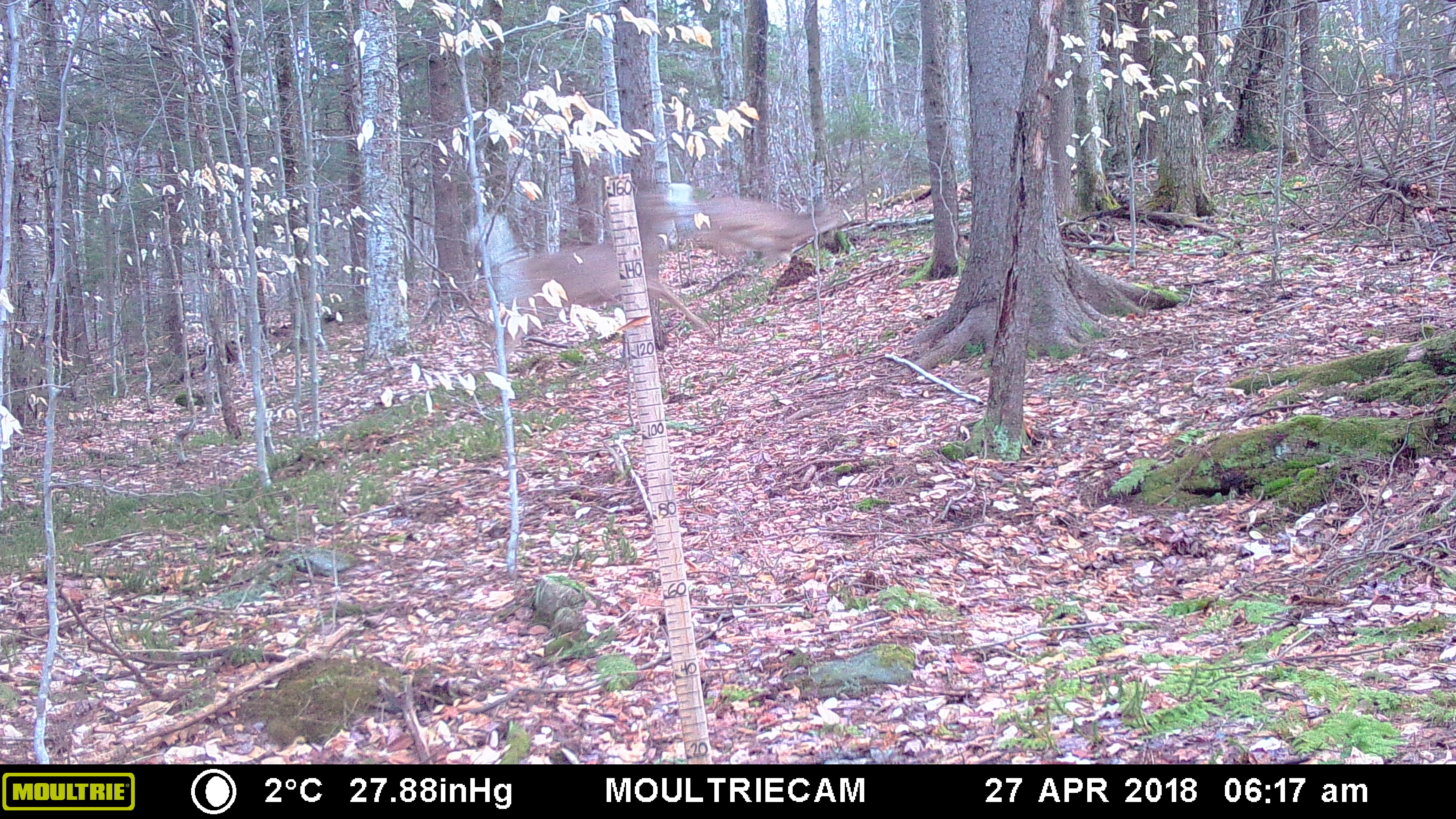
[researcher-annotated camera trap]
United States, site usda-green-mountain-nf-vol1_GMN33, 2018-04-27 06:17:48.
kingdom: Animalia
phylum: Chordata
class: Mammalia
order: Artiodactyla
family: Cervidae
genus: Odocoileus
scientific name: Odocoileus virginianus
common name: white-tailed deer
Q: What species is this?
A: White-tailed deer (Odocoileus virginianus).